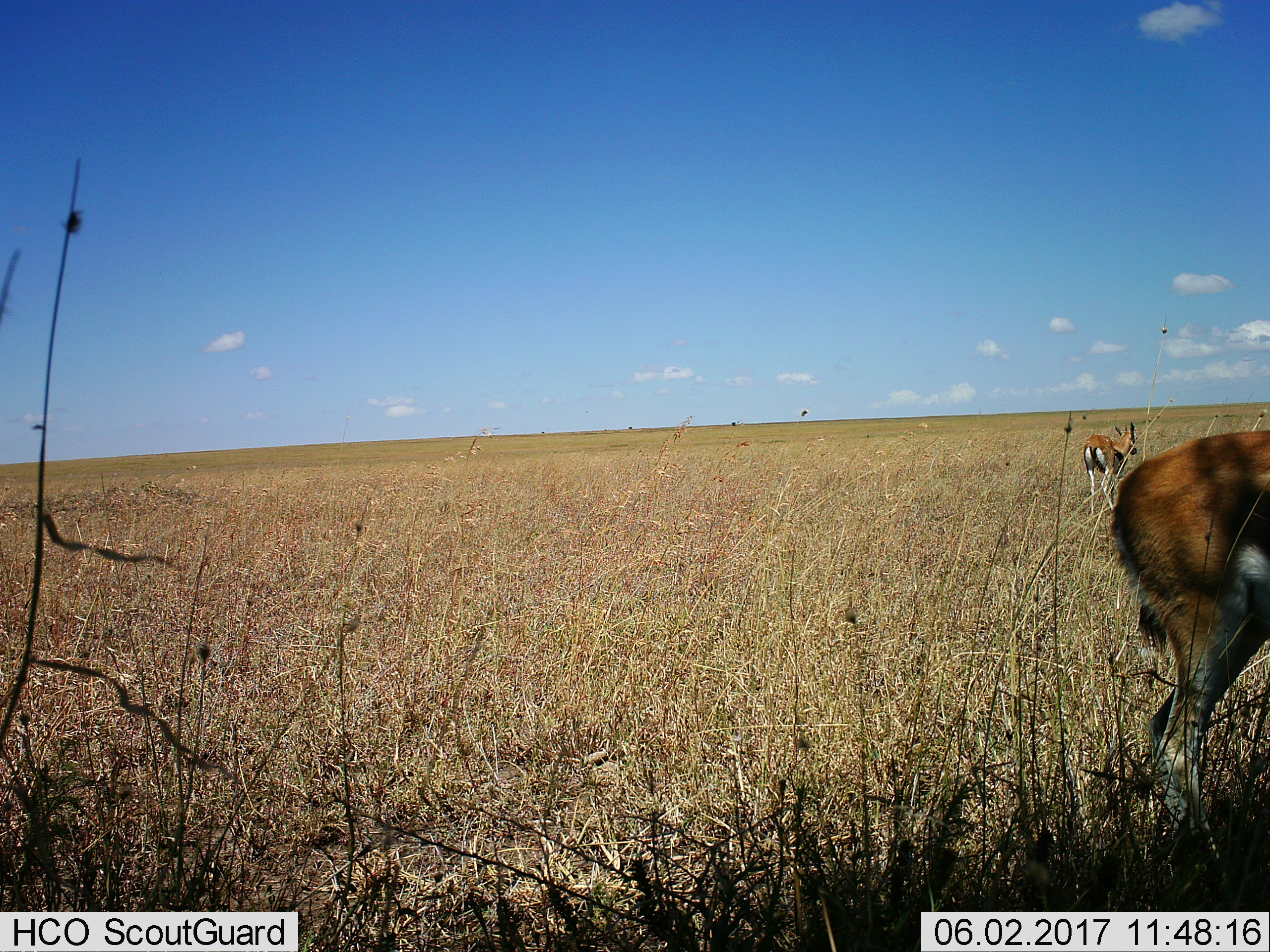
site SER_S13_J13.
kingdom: Animalia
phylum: Chordata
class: Mammalia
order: Artiodactyla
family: Bovidae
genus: Eudorcas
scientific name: Eudorcas thomsonii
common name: thomson's gazelle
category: gazellethomsons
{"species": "gazellethomsons (thomson's gazelle) (Eudorcas thomsonii)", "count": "2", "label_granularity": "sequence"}